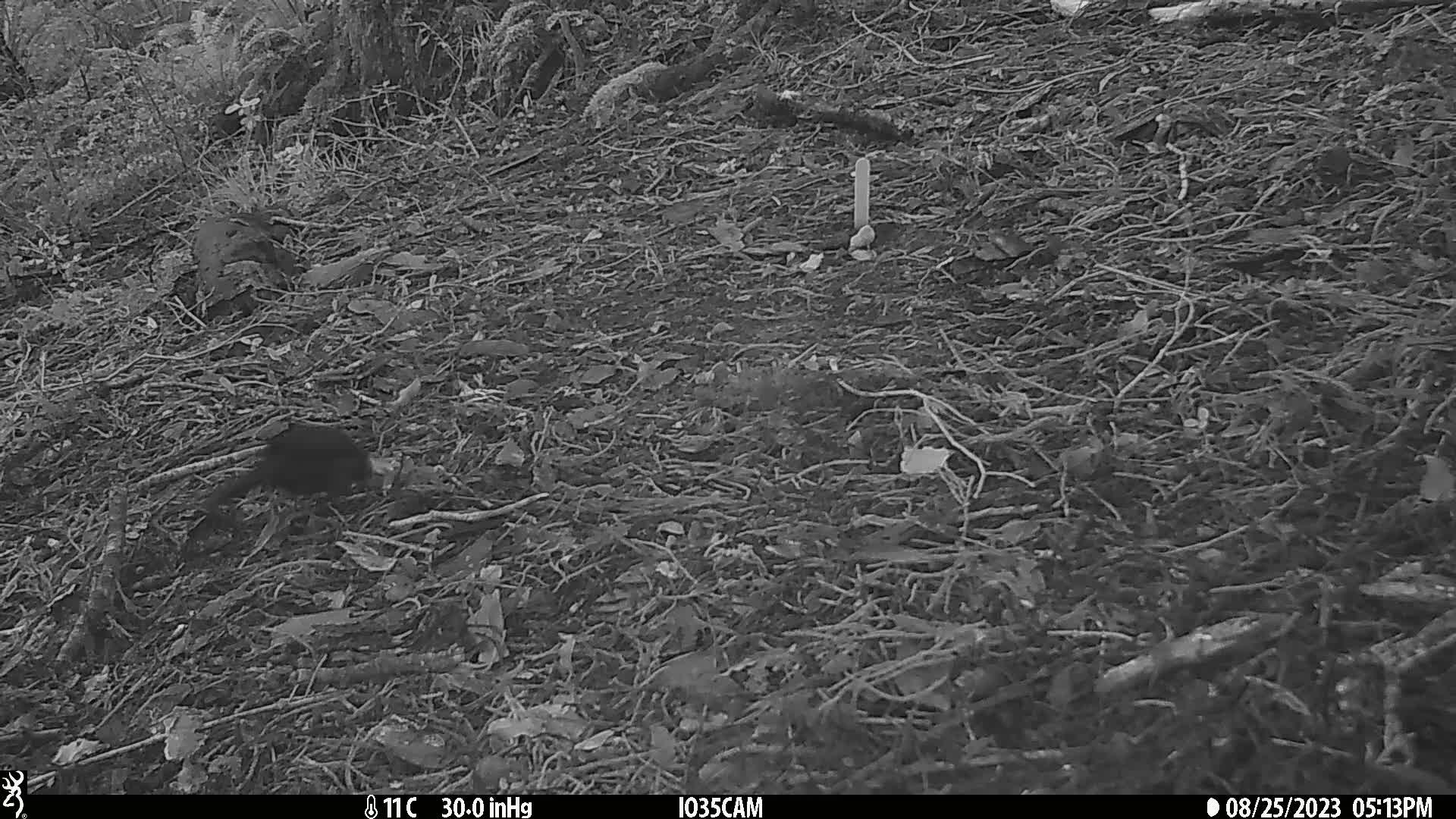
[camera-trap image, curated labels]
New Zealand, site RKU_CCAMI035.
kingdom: Animalia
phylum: Chordata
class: Aves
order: Passeriformes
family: Turdidae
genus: Turdus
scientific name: Turdus merula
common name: eurasian blackbird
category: blackbird